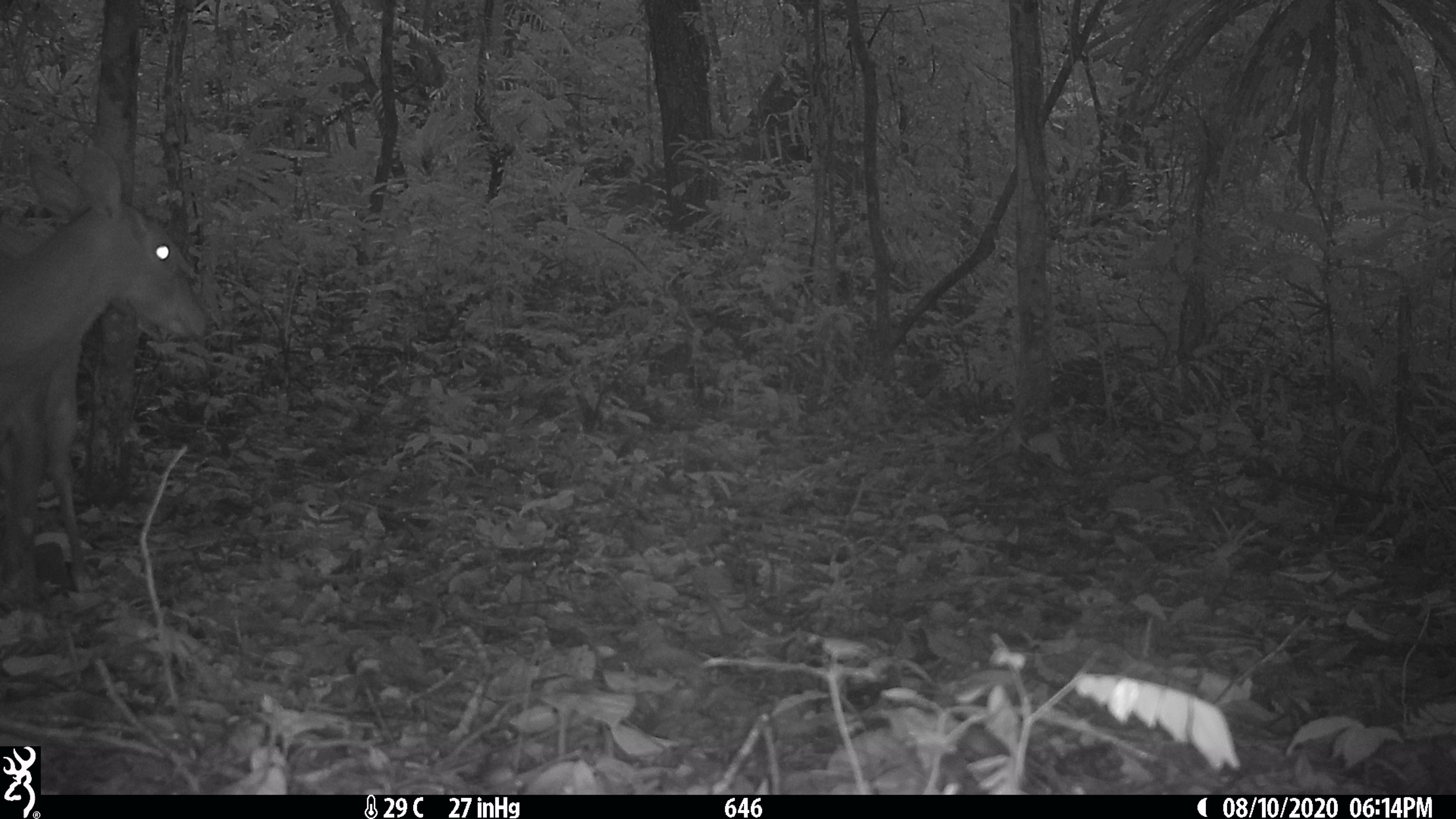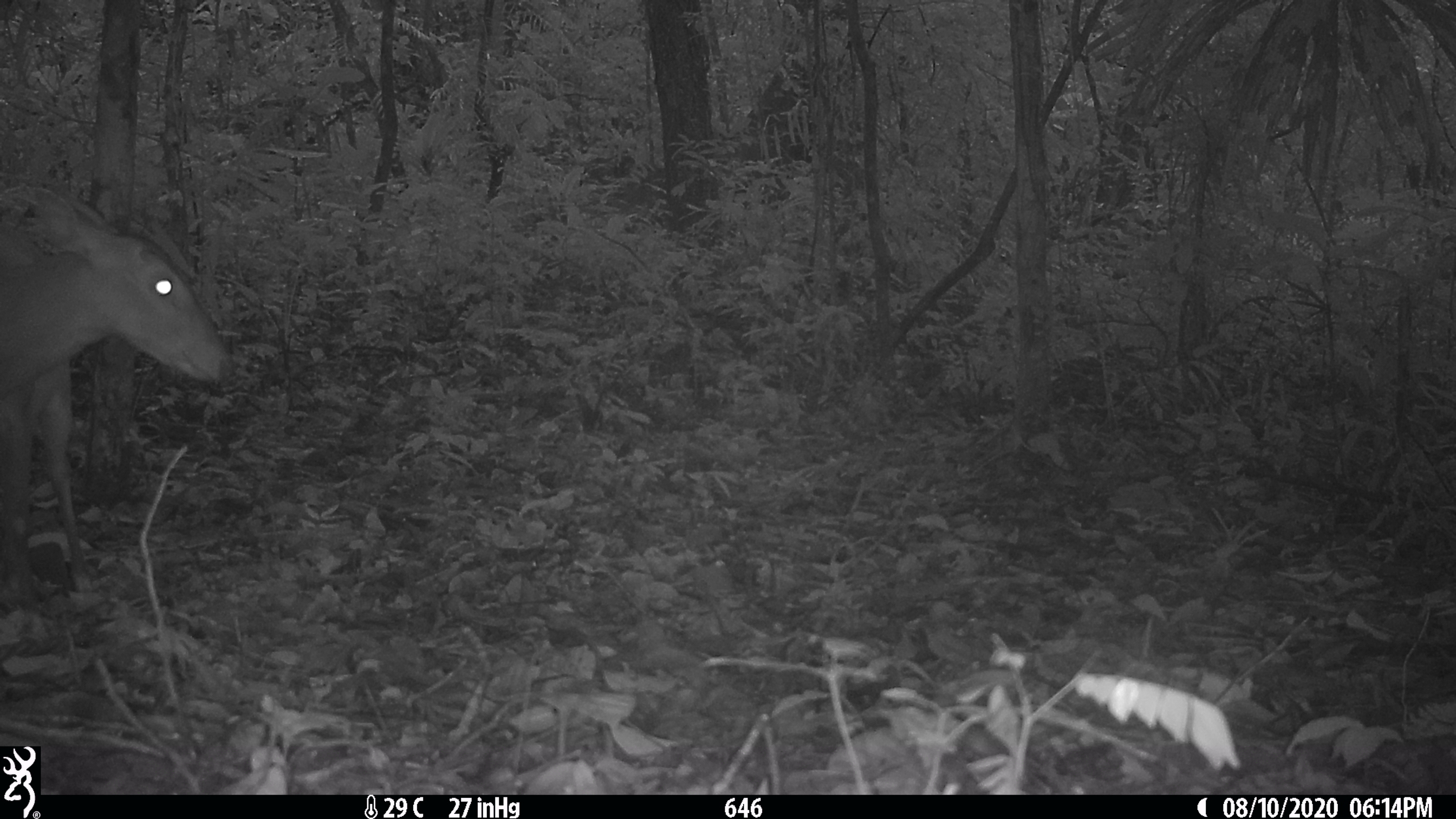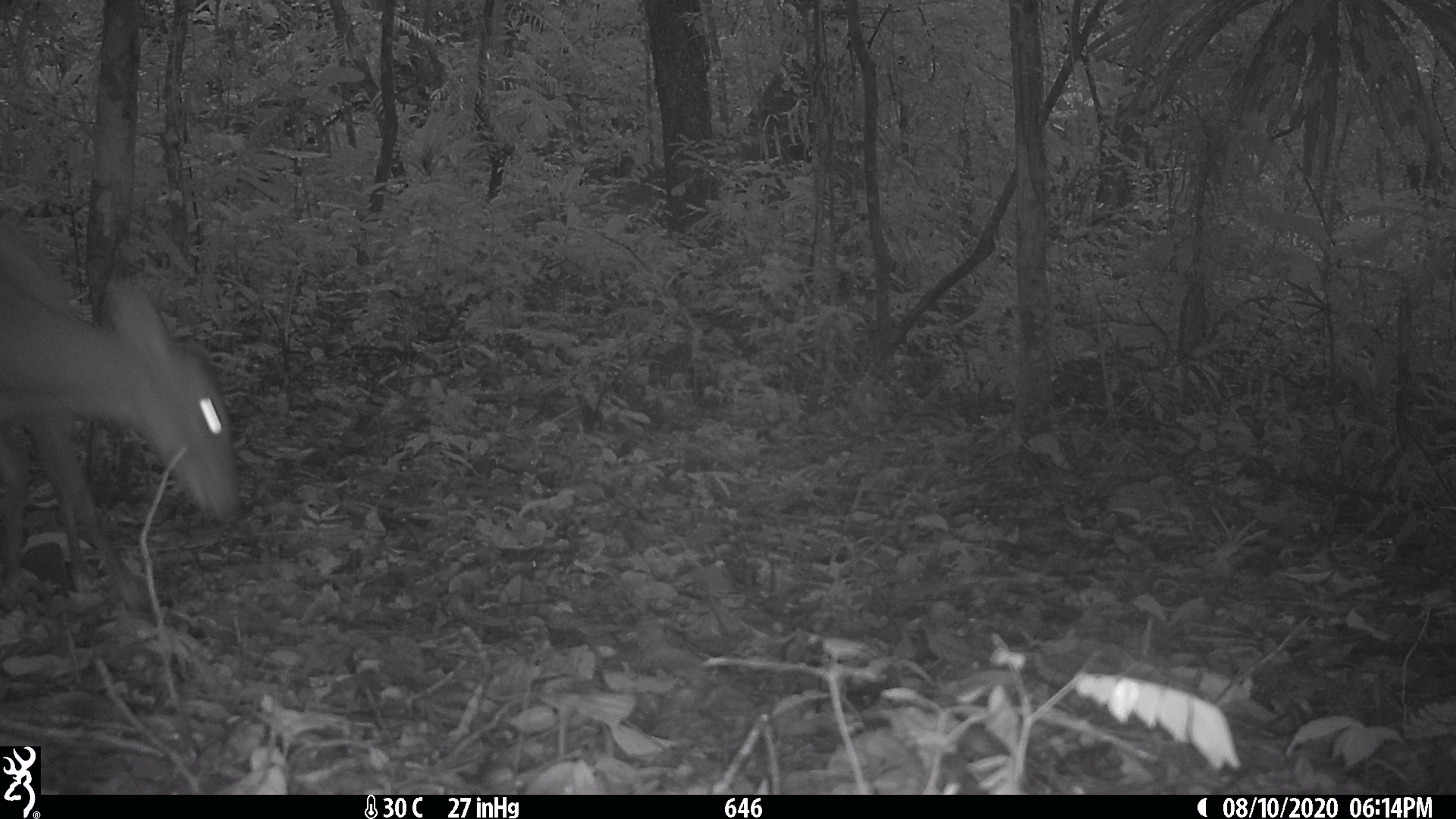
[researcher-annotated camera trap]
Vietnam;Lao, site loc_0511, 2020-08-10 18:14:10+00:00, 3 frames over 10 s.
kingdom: Animalia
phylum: Chordata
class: Mammalia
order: Artiodactyla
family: Cervidae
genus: Muntiacus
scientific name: Muntiacus vuquangensis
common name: large-antlered muntjac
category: large antlered muntjac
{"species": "large antlered muntjac (large-antlered muntjac) (Muntiacus vuquangensis)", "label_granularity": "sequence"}